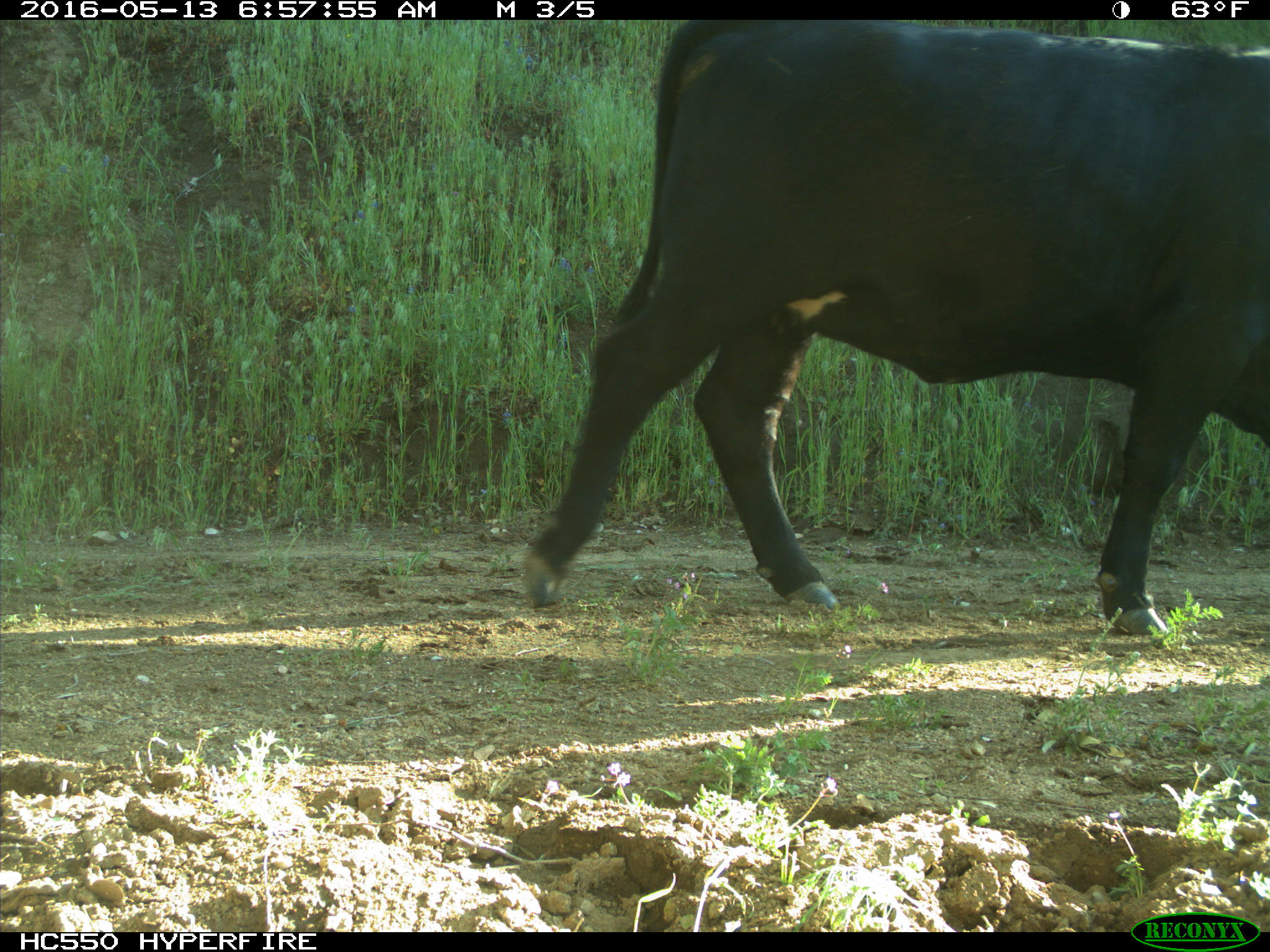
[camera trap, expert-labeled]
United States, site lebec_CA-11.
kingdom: Animalia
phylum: Chordata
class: Mammalia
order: Artiodactyla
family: Bovidae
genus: Bos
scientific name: Bos taurus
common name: domestic cow